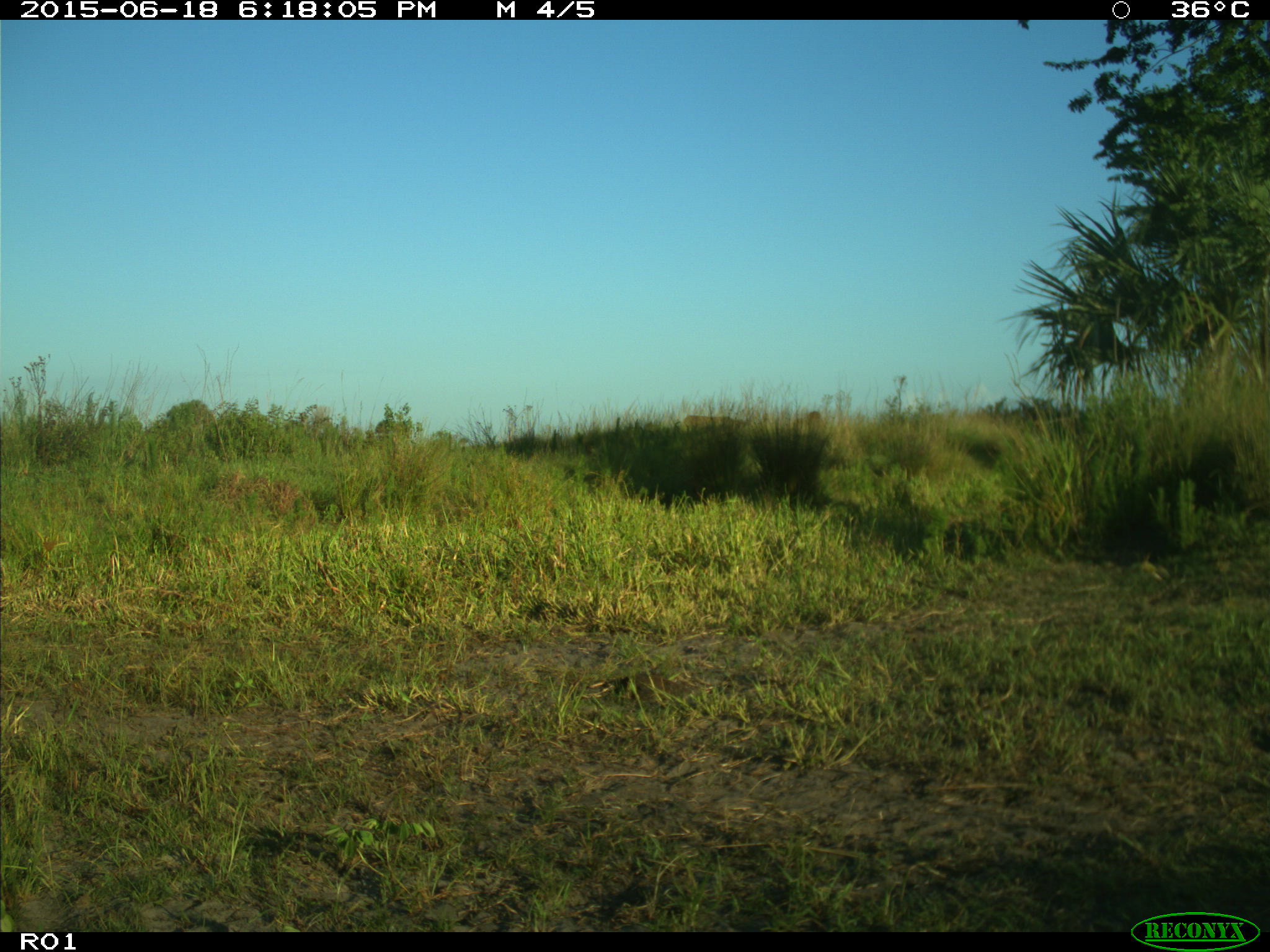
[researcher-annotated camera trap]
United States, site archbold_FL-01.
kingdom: Animalia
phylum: Chordata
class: Mammalia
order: Artiodactyla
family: Bovidae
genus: Bos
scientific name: Bos taurus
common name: domestic cow